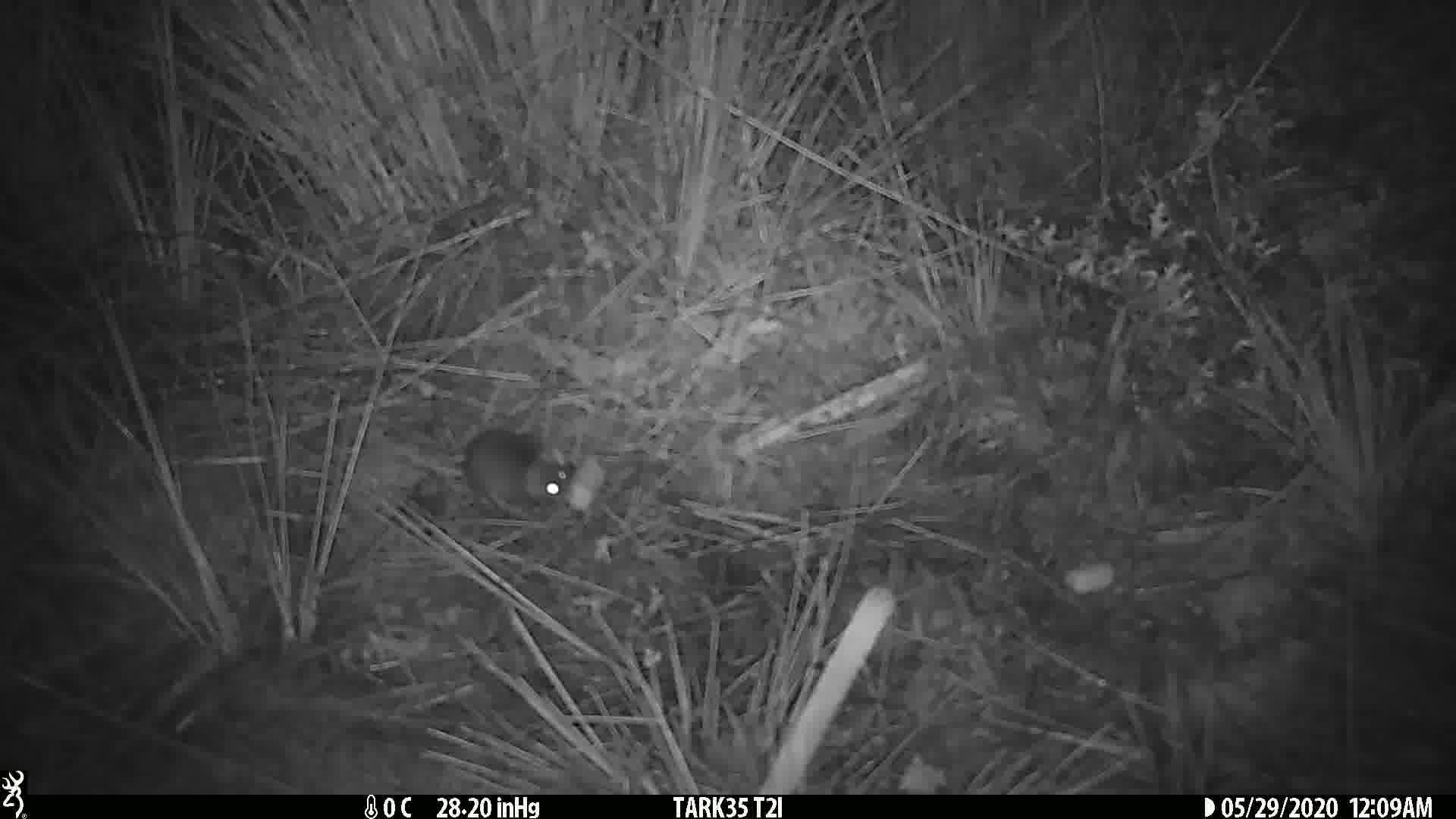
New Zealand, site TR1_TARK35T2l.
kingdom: Animalia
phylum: Chordata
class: Mammalia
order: Rodentia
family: Muridae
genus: Mus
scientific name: Mus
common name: mouse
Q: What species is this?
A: Mouse (Mus).